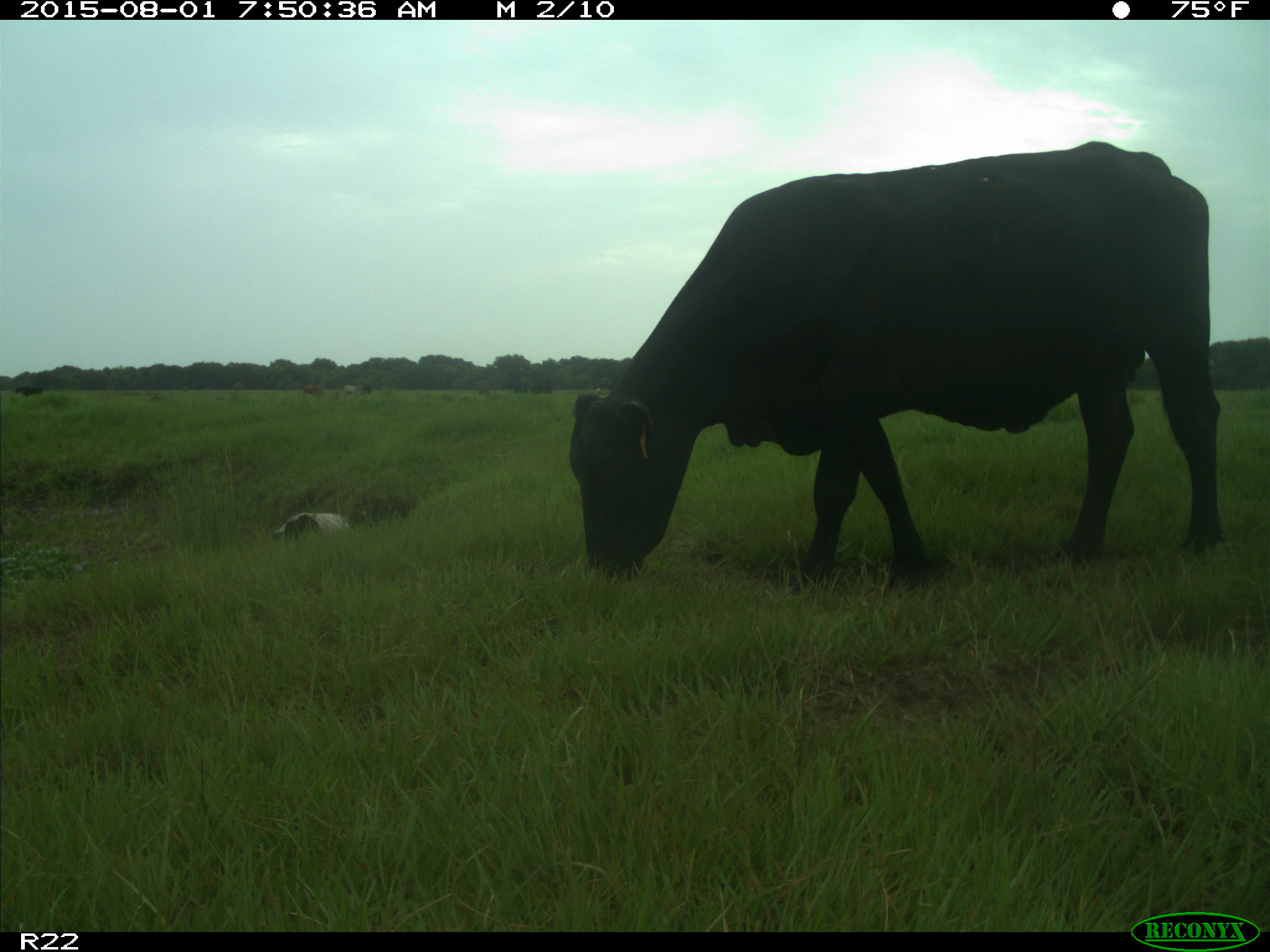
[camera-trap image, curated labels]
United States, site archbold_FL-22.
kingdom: Animalia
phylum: Chordata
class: Mammalia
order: Artiodactyla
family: Bovidae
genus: Bos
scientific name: Bos taurus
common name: domestic cow